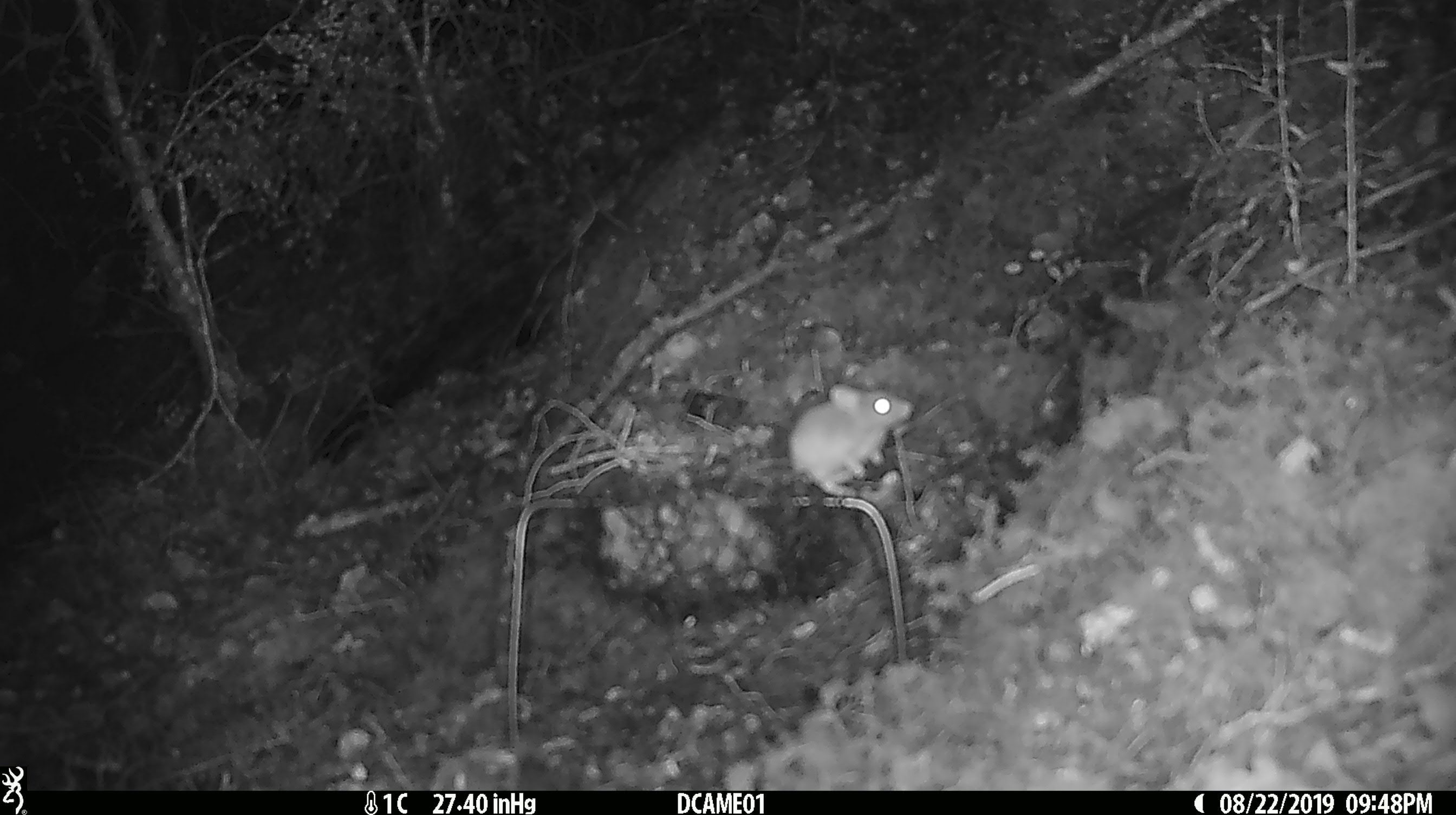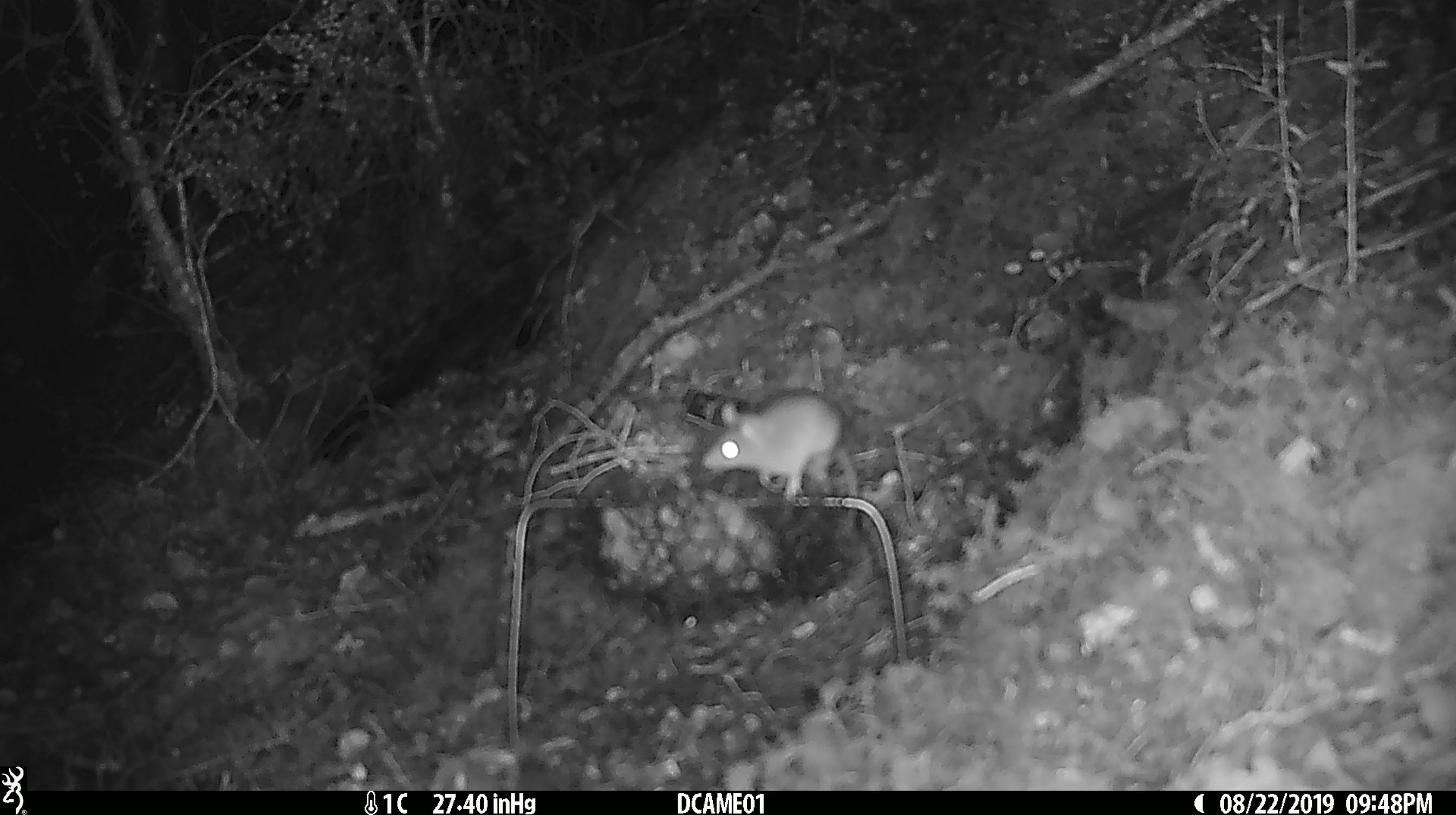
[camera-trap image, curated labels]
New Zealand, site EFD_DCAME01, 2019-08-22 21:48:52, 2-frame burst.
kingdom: Animalia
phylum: Chordata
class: Mammalia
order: Rodentia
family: Muridae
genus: Mus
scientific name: Mus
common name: mouse